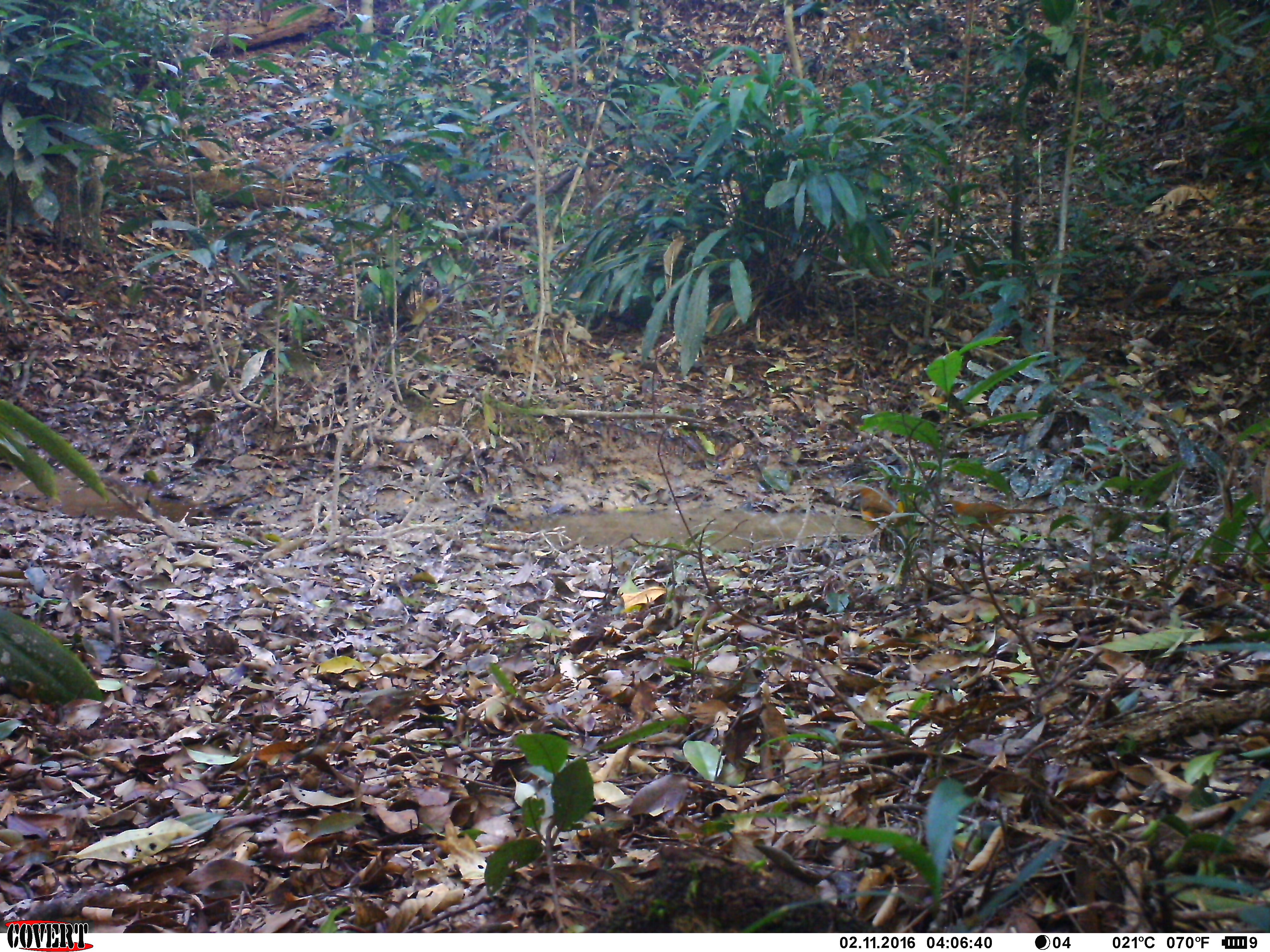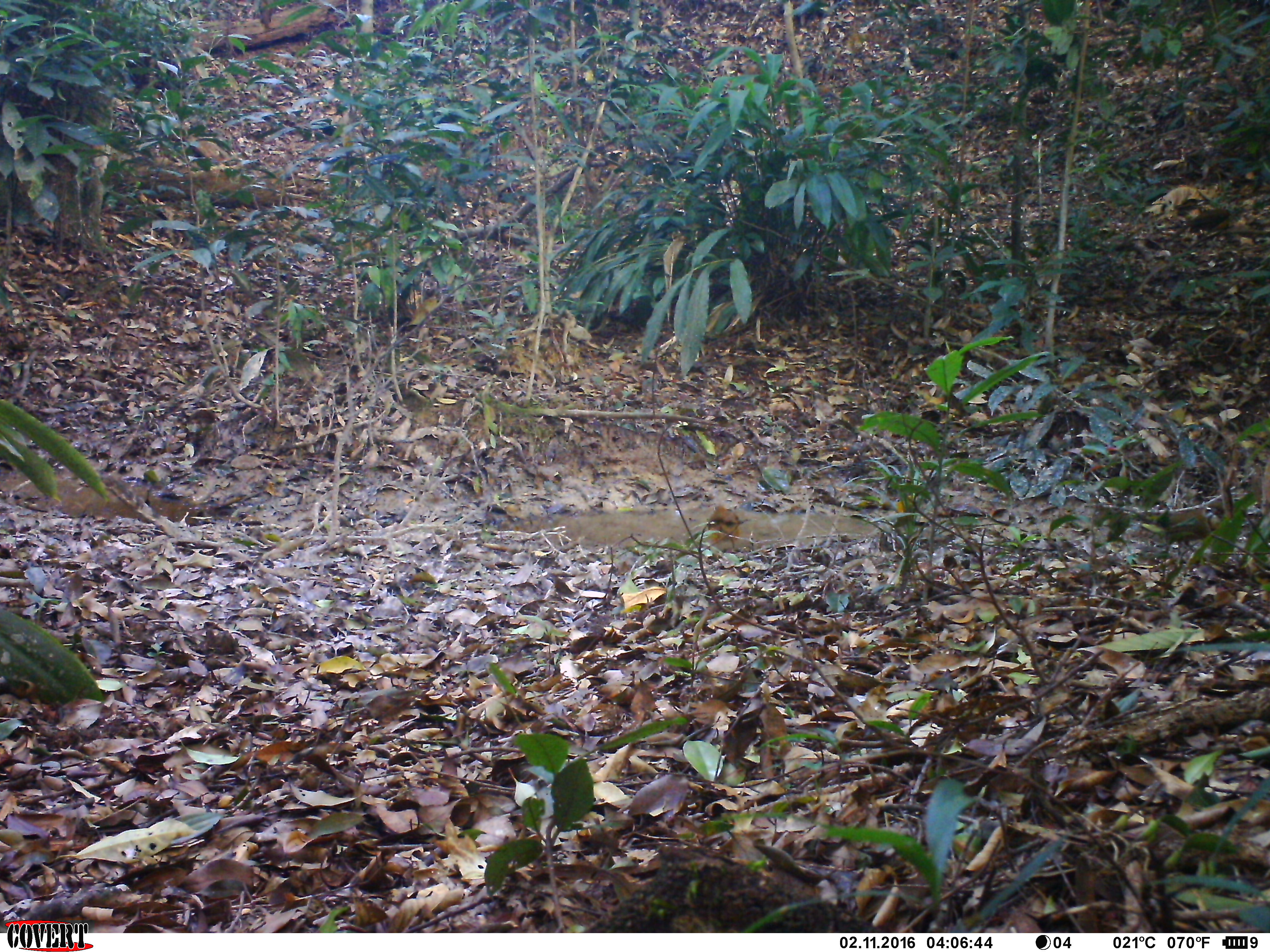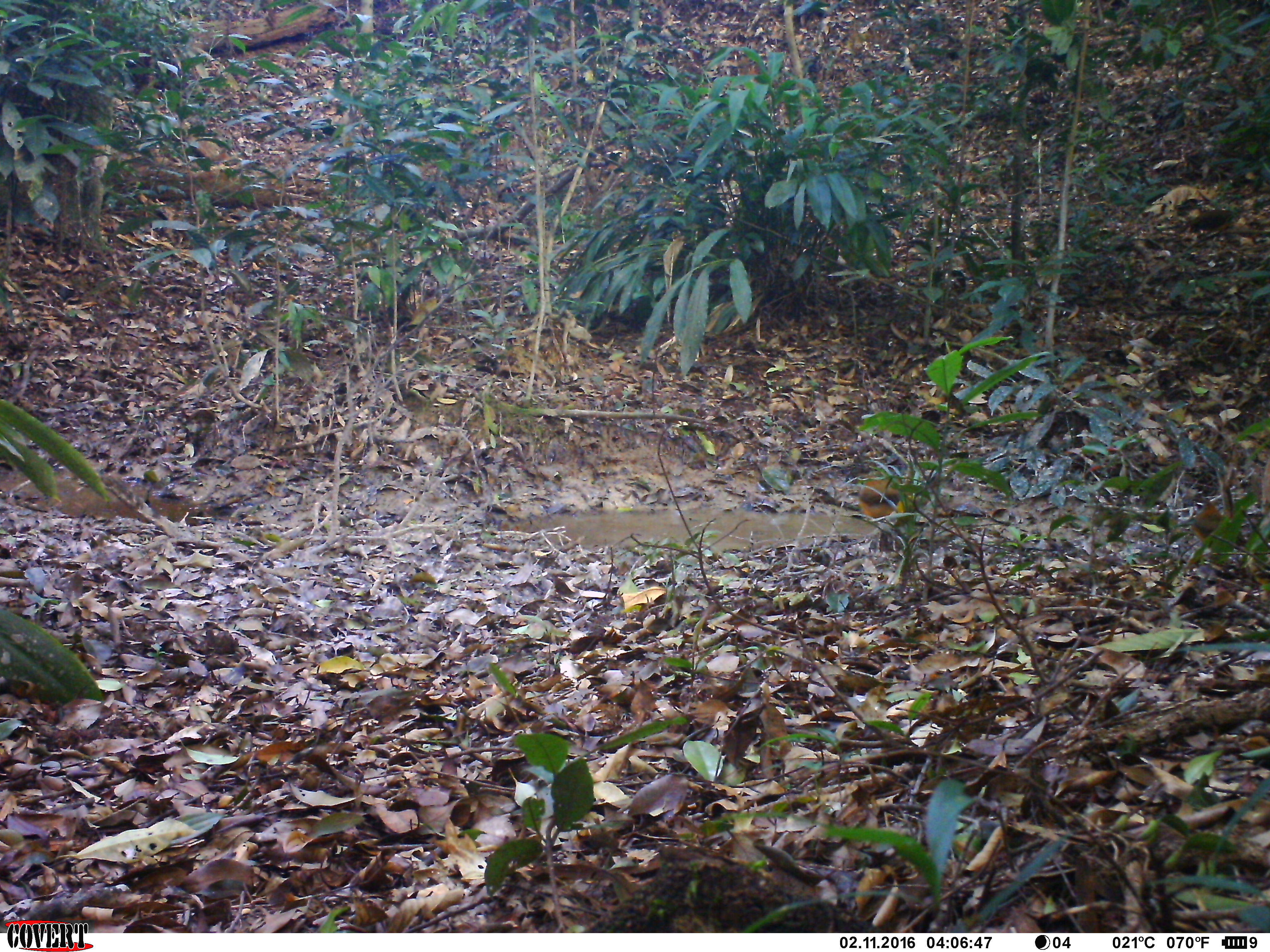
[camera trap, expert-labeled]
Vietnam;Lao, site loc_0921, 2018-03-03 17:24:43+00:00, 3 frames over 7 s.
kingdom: Animalia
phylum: Chordata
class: Aves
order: Passeriformes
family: Leiothrichidae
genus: Pterorhinus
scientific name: Pterorhinus pectoralis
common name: necklaced laughingthrush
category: necklaced laughingthrush sp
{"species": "necklaced laughingthrush sp (necklaced laughingthrush) (Pterorhinus pectoralis)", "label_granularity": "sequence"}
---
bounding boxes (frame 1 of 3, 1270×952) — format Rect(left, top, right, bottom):
necklaced laughingthrush sp: Rect(944, 498, 1047, 543); Rect(845, 483, 911, 537)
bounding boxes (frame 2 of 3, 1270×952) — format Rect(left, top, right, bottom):
necklaced laughingthrush sp: Rect(706, 504, 742, 549)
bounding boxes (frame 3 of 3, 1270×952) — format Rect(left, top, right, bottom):
necklaced laughingthrush sp: Rect(1188, 498, 1245, 551); Rect(859, 475, 918, 521)